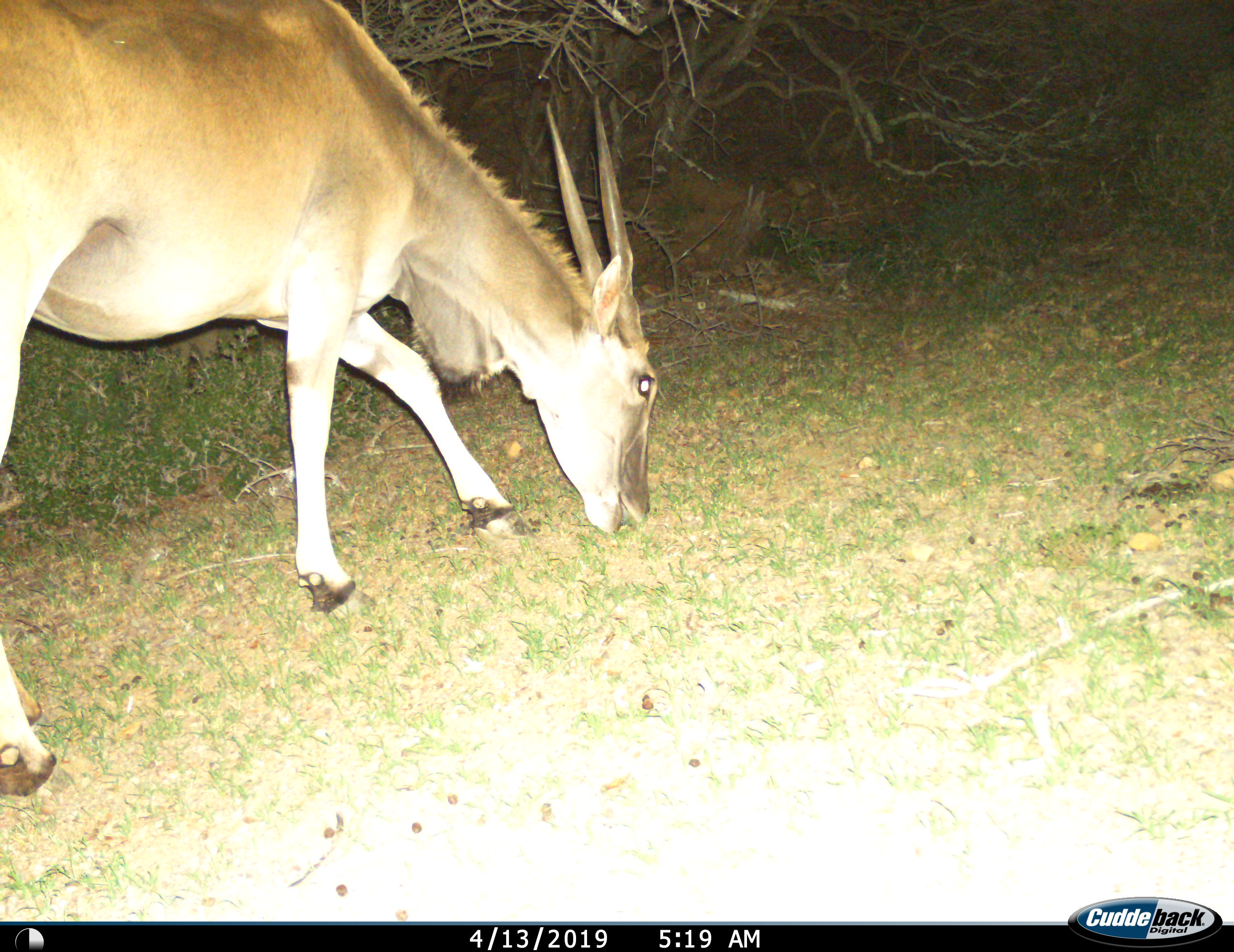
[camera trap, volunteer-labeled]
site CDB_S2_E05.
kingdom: Animalia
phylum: Chordata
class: Mammalia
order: Artiodactyla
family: Bovidae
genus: Tragelaphus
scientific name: Tragelaphus oryx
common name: eland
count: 1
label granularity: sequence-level